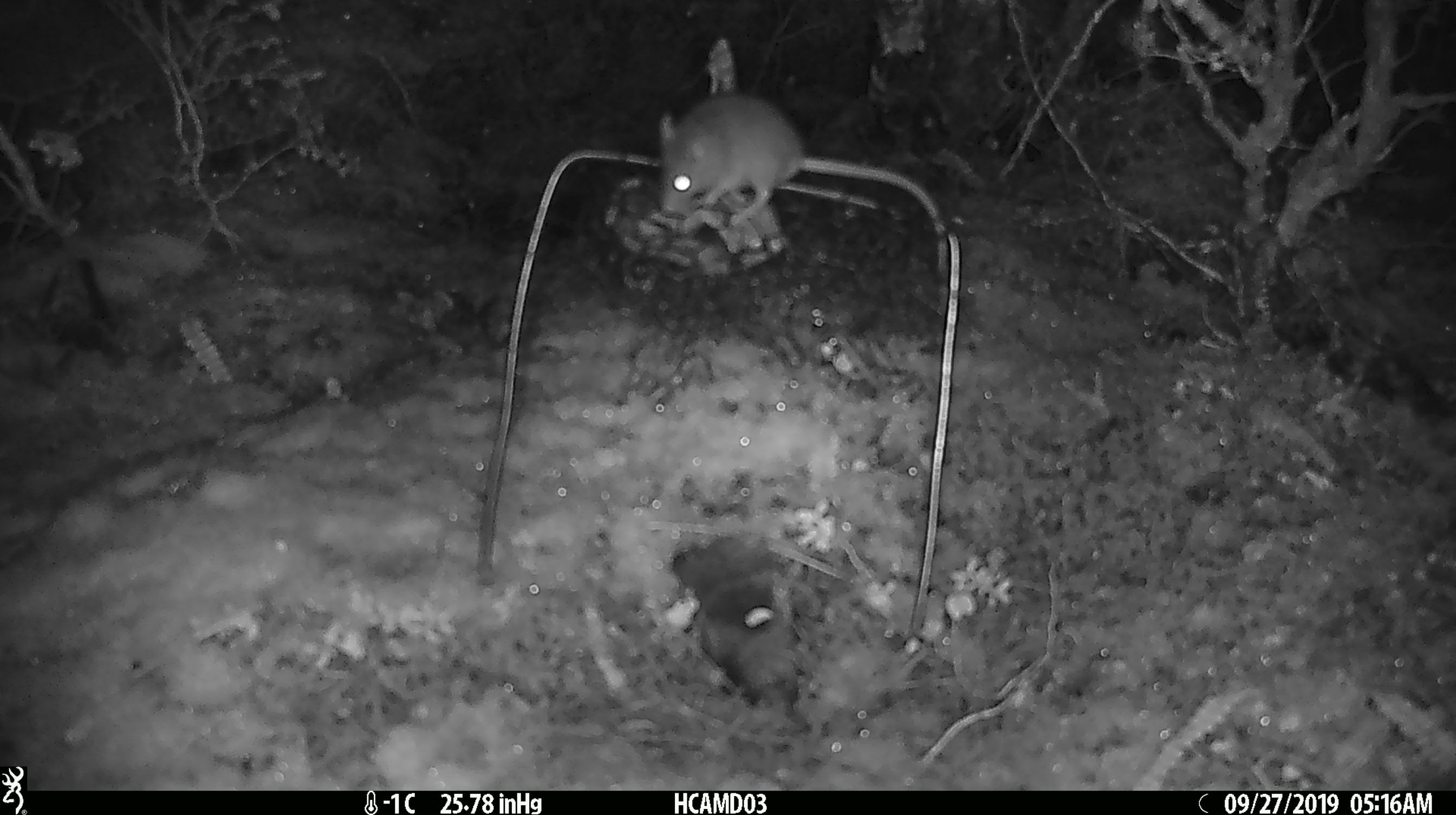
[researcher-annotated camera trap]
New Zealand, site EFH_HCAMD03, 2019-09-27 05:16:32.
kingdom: Animalia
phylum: Chordata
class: Mammalia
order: Rodentia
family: Muridae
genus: Mus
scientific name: Mus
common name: mouse